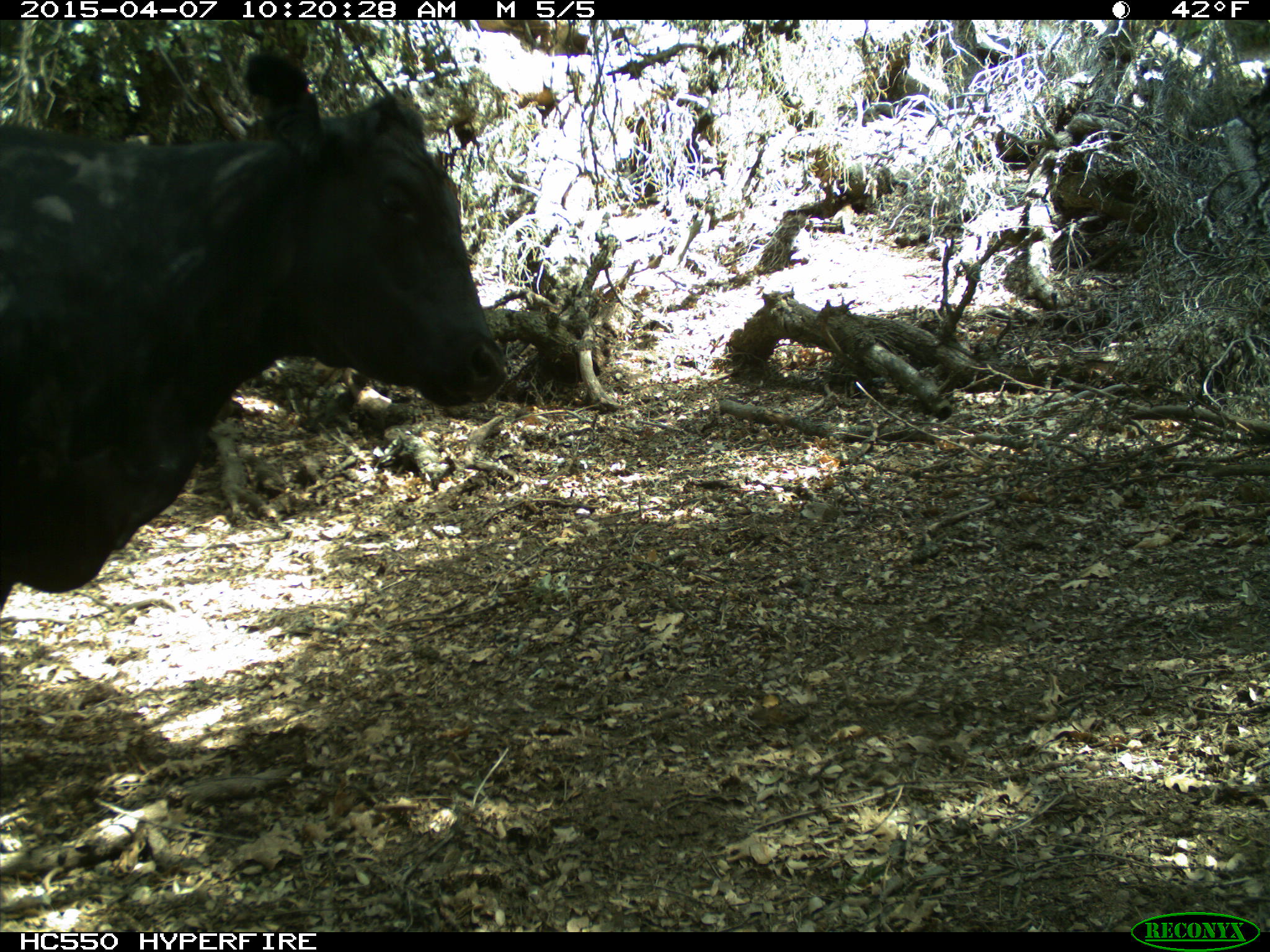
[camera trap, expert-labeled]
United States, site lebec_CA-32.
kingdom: Animalia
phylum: Chordata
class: Mammalia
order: Artiodactyla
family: Bovidae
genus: Bos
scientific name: Bos taurus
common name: domestic cow